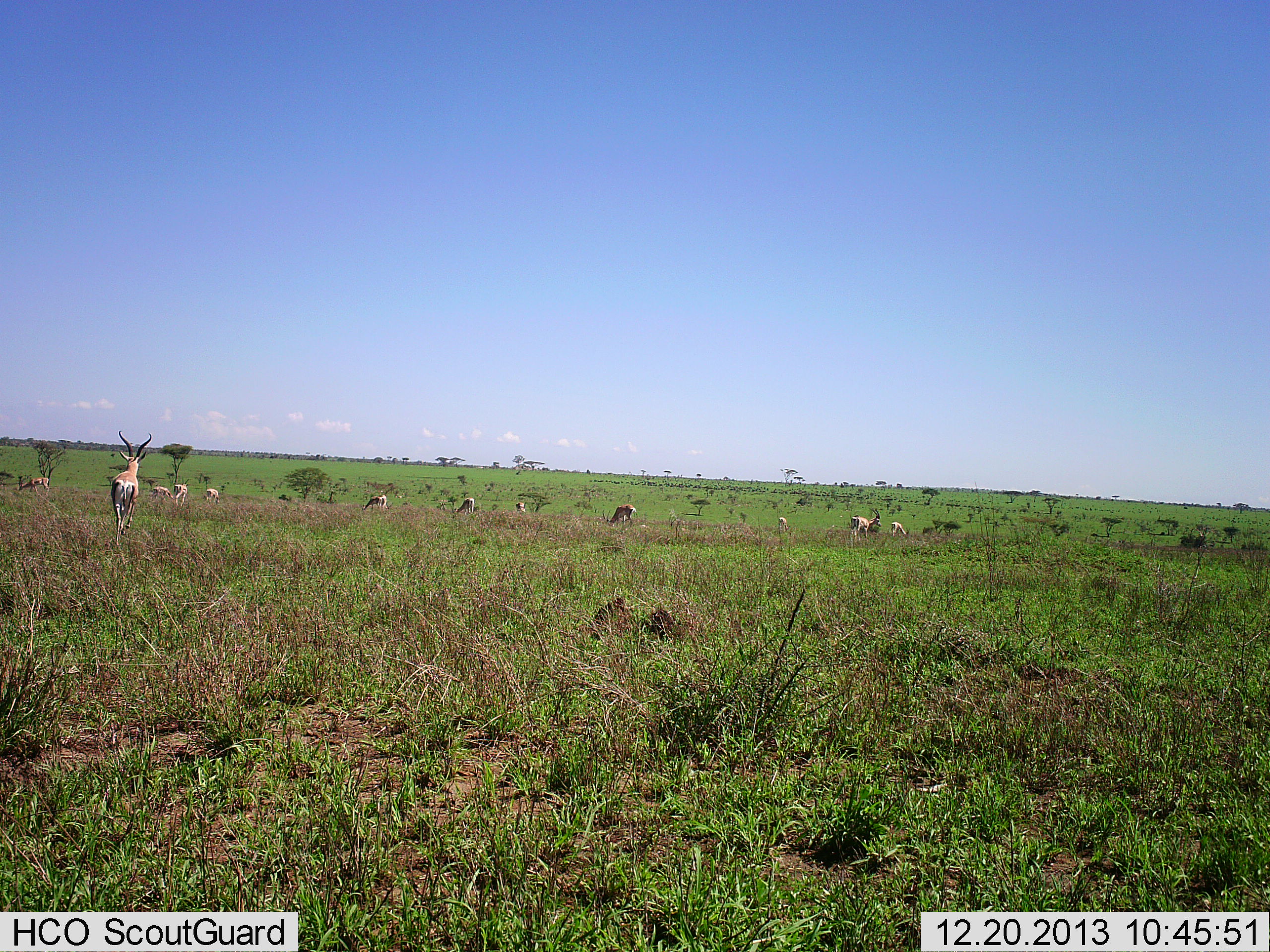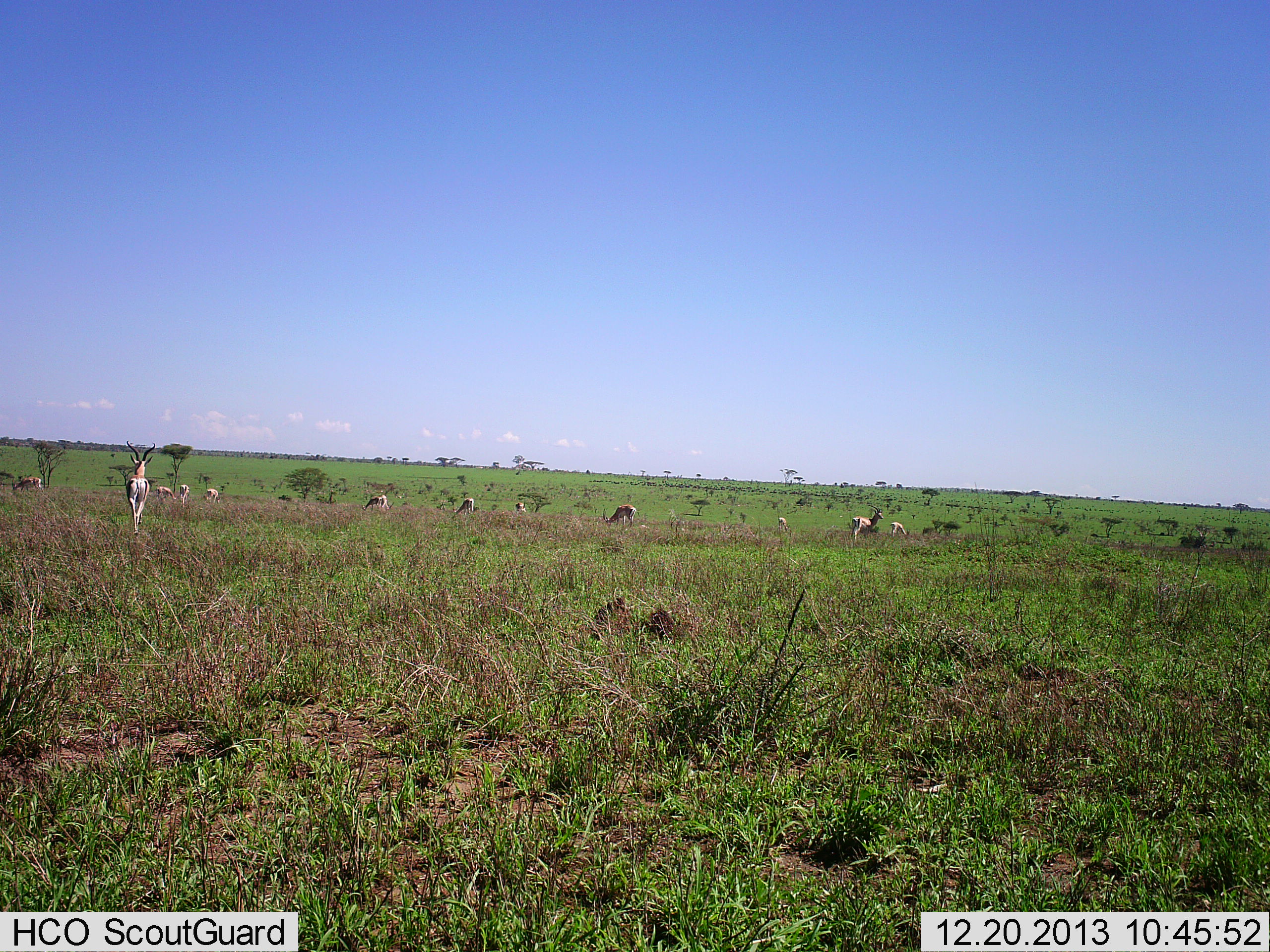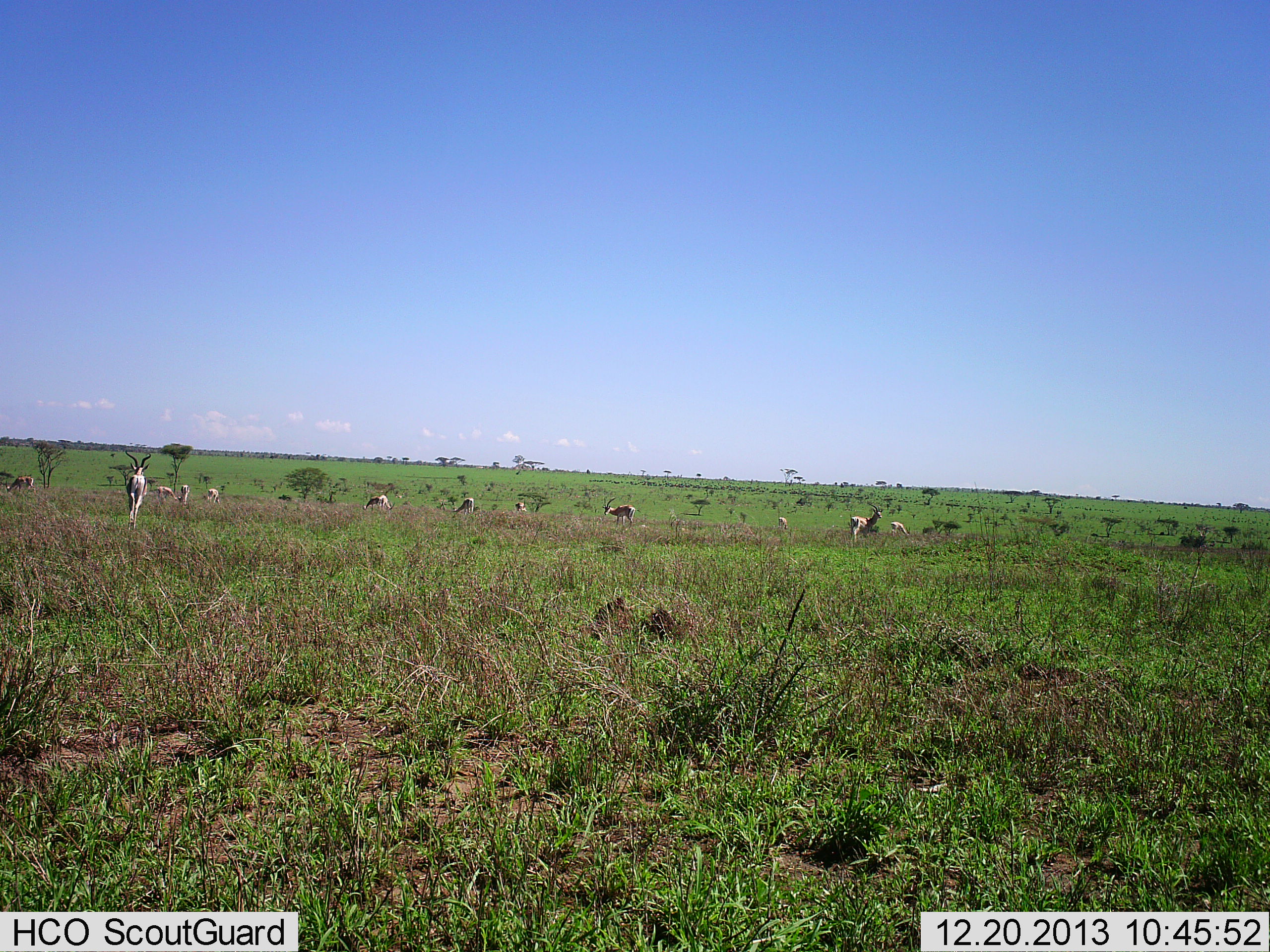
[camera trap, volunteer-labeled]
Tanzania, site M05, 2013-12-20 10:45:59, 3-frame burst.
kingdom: Animalia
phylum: Chordata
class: Mammalia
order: Artiodactyla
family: Bovidae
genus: Nanger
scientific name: Nanger granti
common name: grant's gazelle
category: gazellegrants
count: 11-50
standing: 40%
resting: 10%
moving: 80%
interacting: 0%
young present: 10%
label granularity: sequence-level